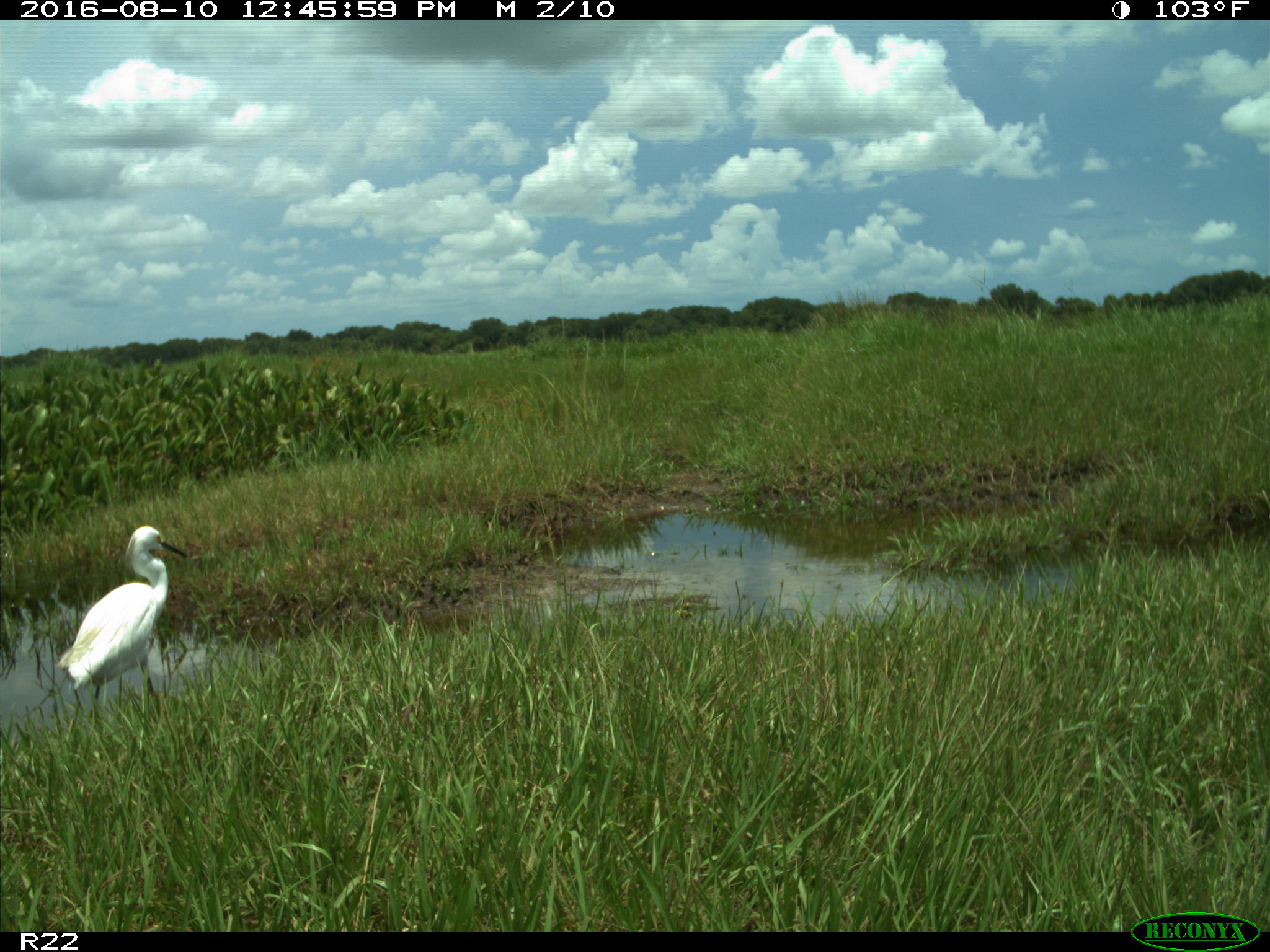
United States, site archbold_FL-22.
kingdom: Animalia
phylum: Chordata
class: Aves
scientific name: Aves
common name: birds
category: unidentified bird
Unidentified bird (birds) (Aves).